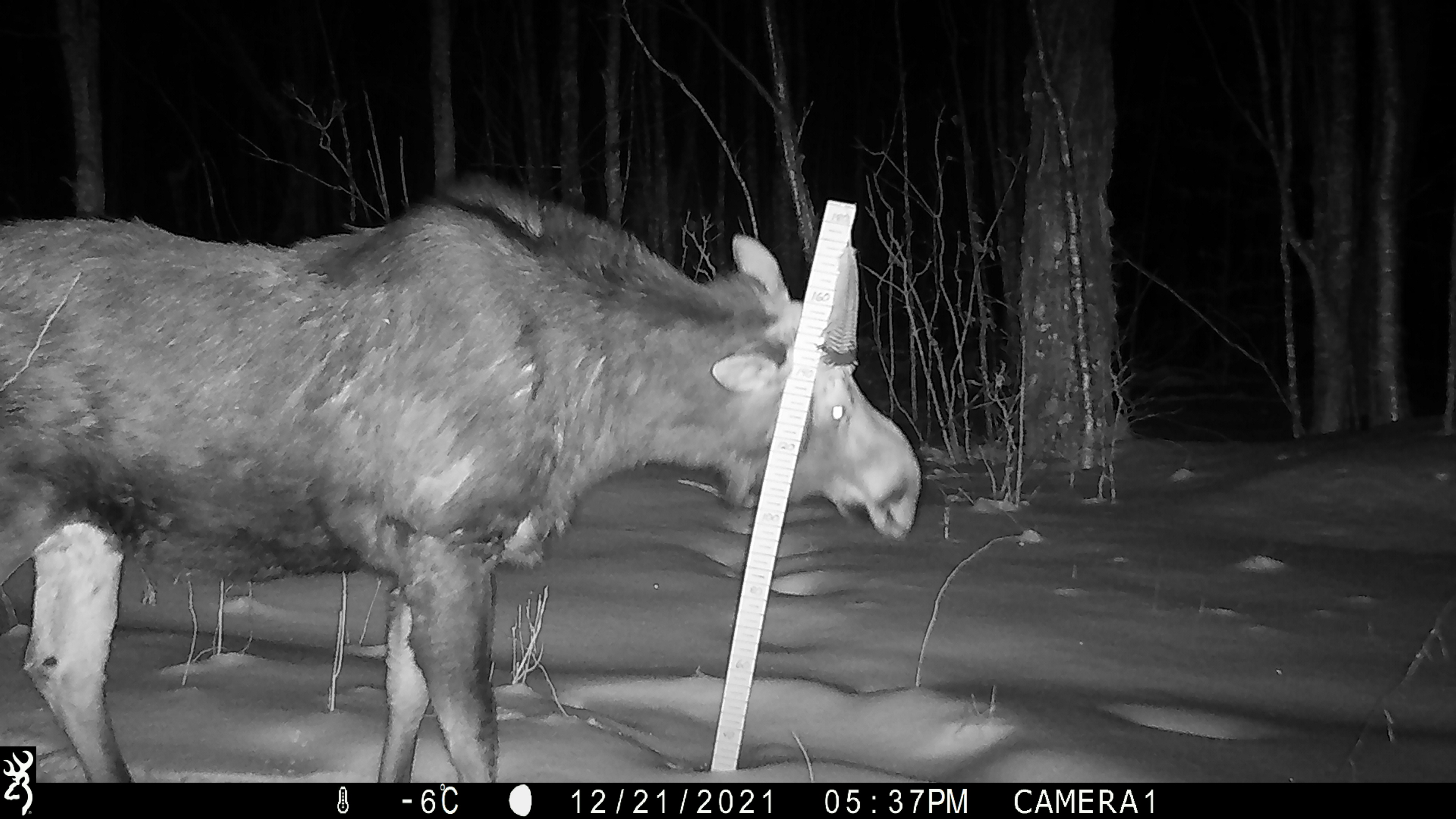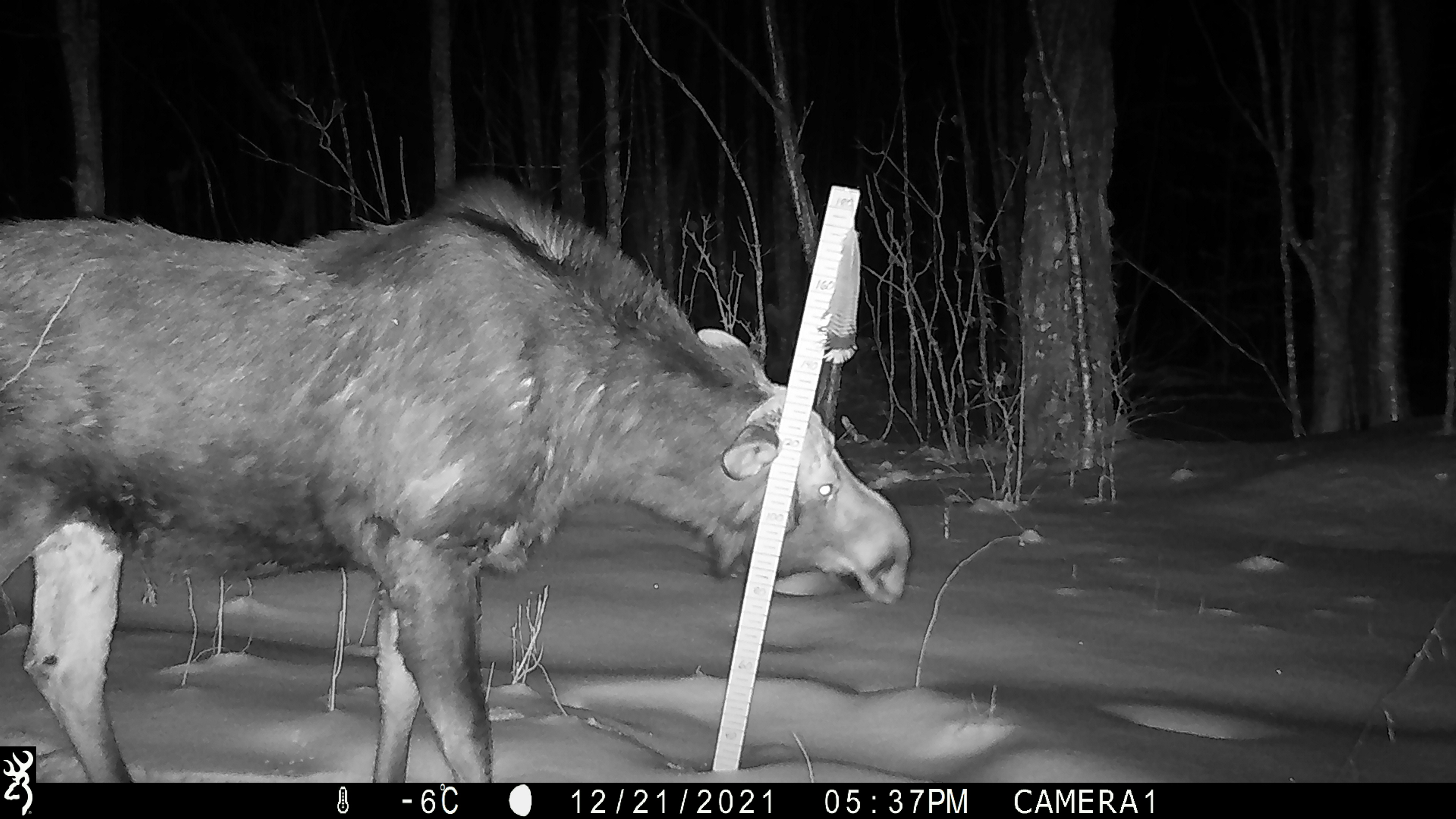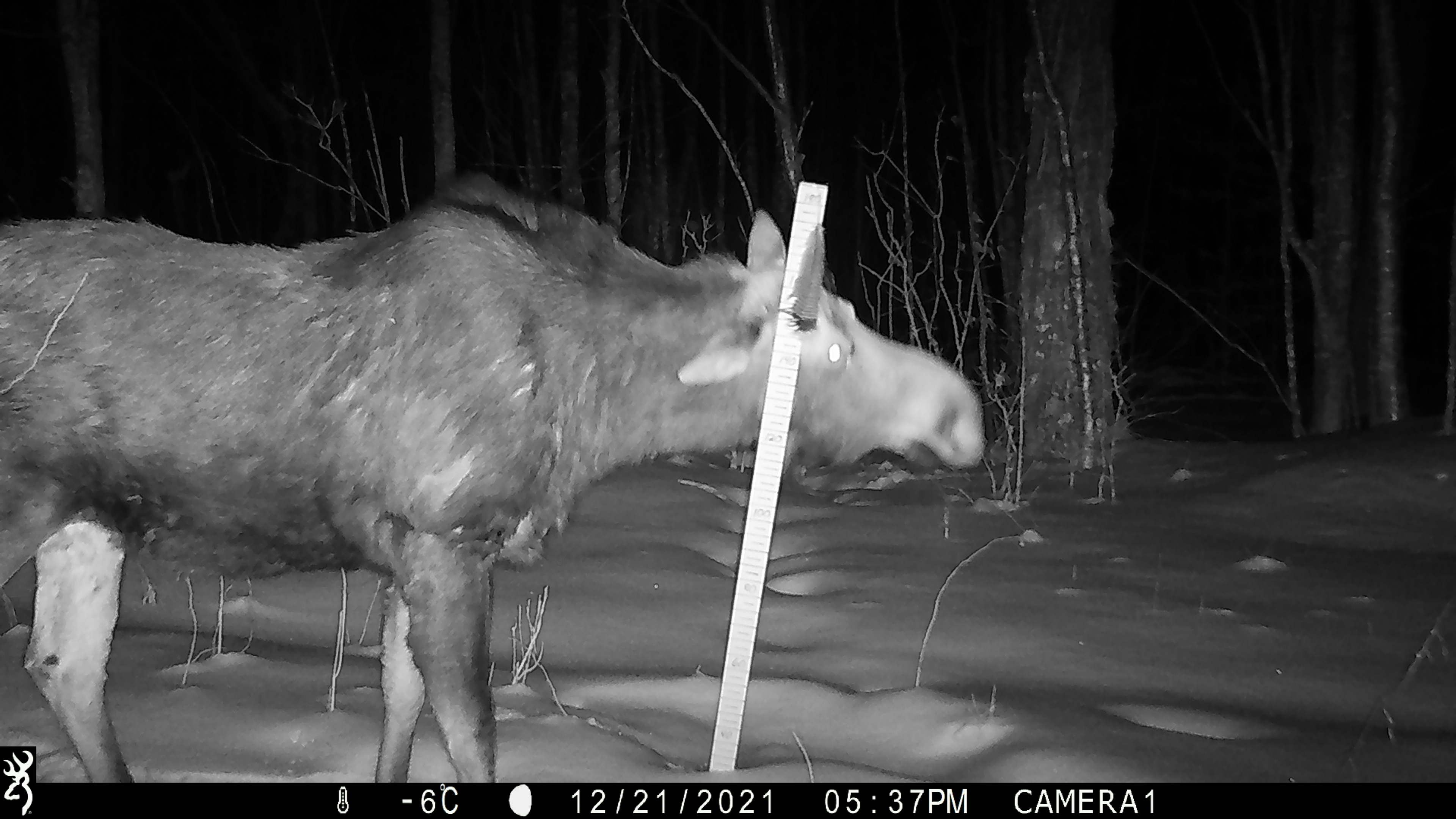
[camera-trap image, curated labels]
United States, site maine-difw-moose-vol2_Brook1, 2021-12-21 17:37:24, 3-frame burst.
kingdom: Animalia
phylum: Chordata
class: Mammalia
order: Artiodactyla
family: Cervidae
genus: Alces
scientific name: Alces alces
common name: moose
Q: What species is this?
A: Moose (Alces alces).